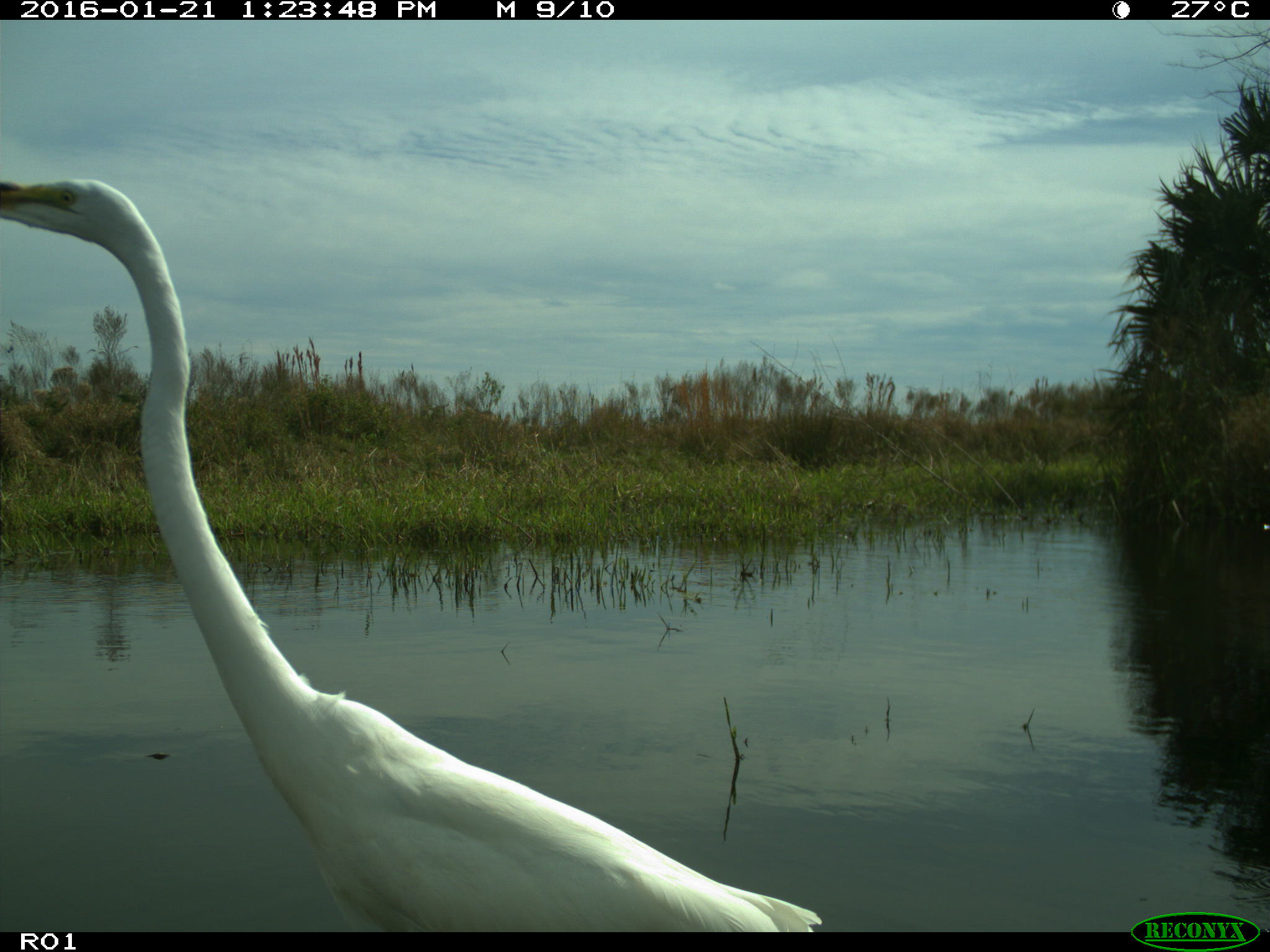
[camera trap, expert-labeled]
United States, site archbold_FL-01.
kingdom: Animalia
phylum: Chordata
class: Aves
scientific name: Aves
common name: birds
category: unidentified bird